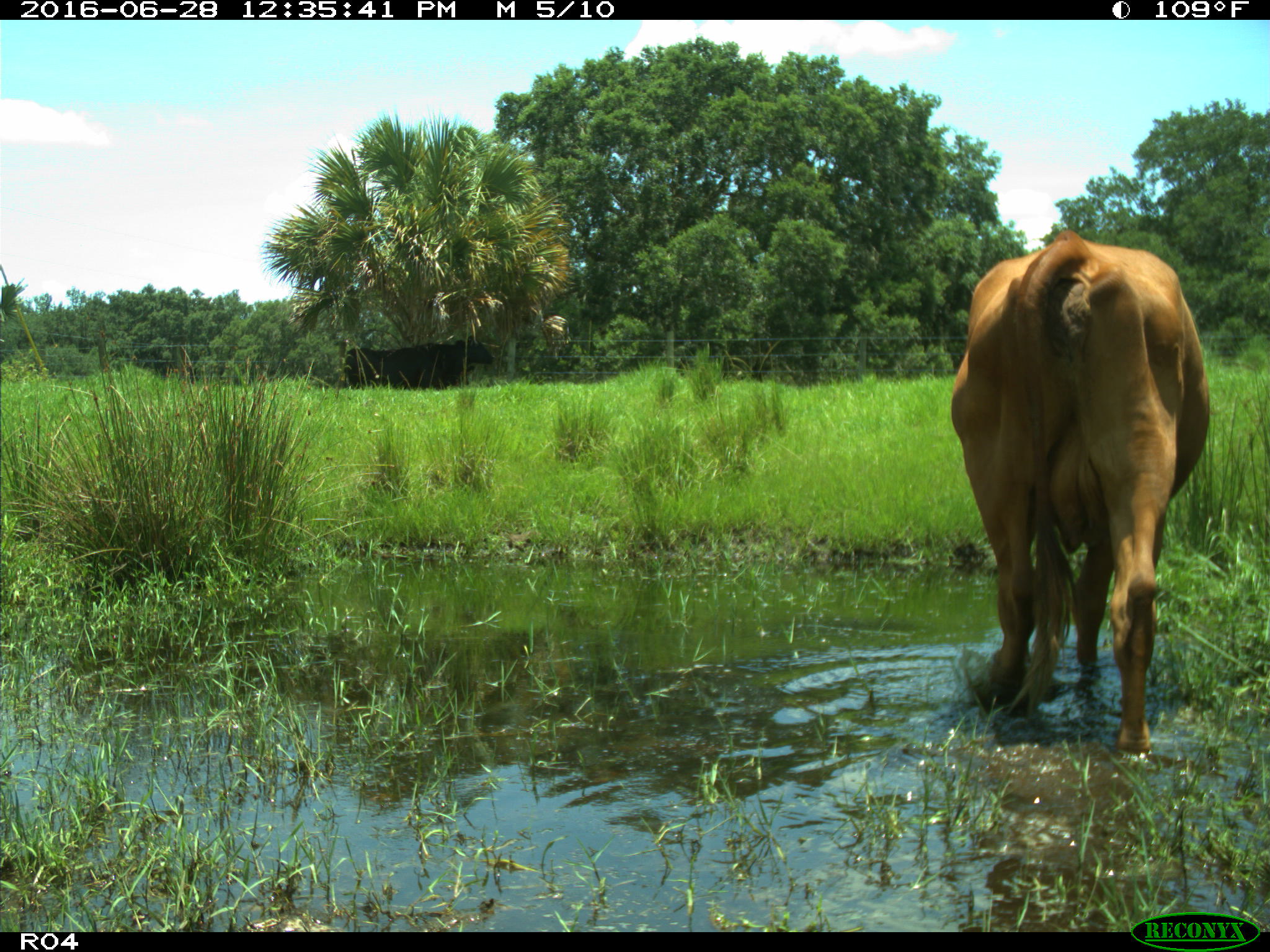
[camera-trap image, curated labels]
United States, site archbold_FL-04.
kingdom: Animalia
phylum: Chordata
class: Mammalia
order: Artiodactyla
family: Bovidae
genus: Bos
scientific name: Bos taurus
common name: domestic cow